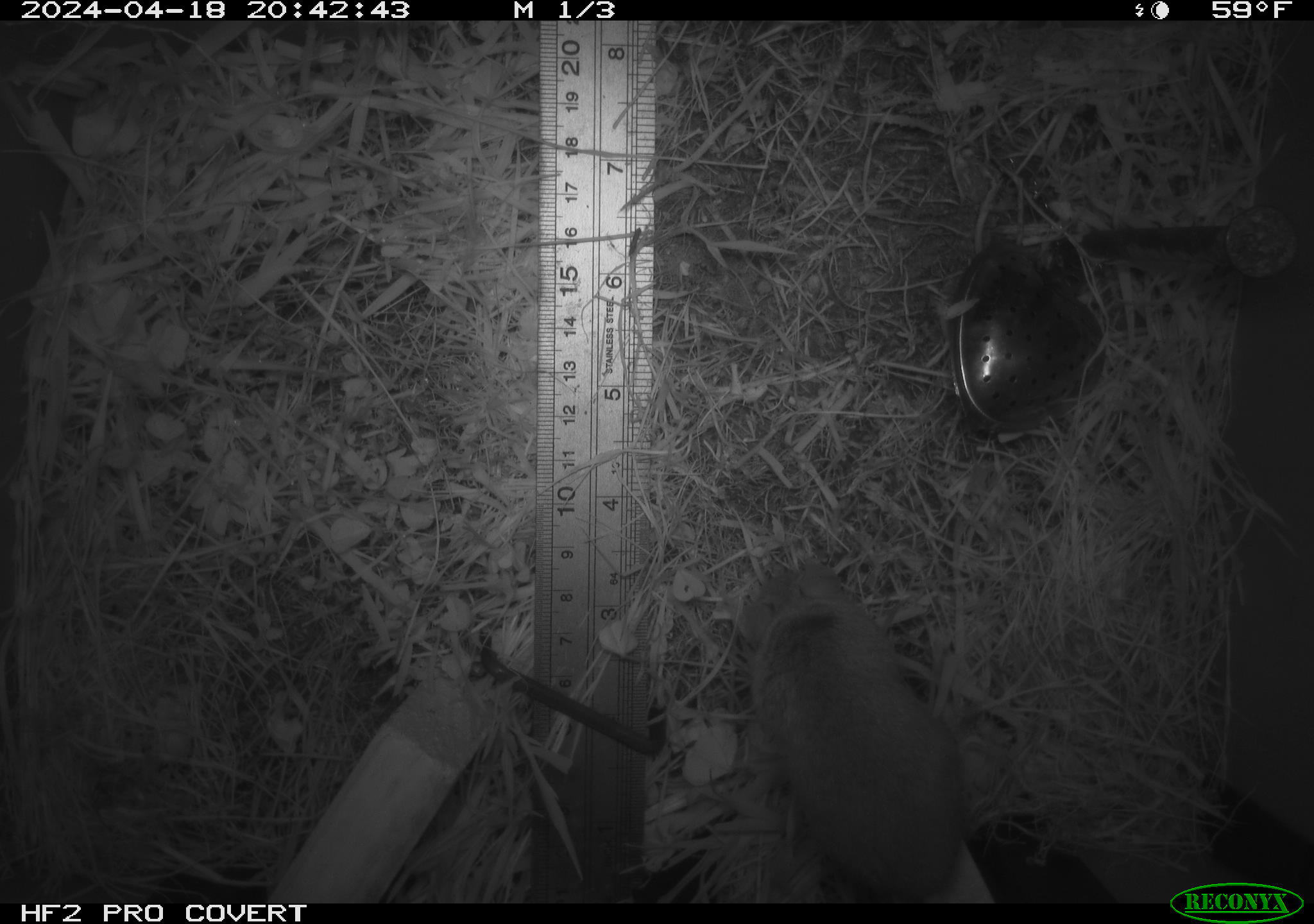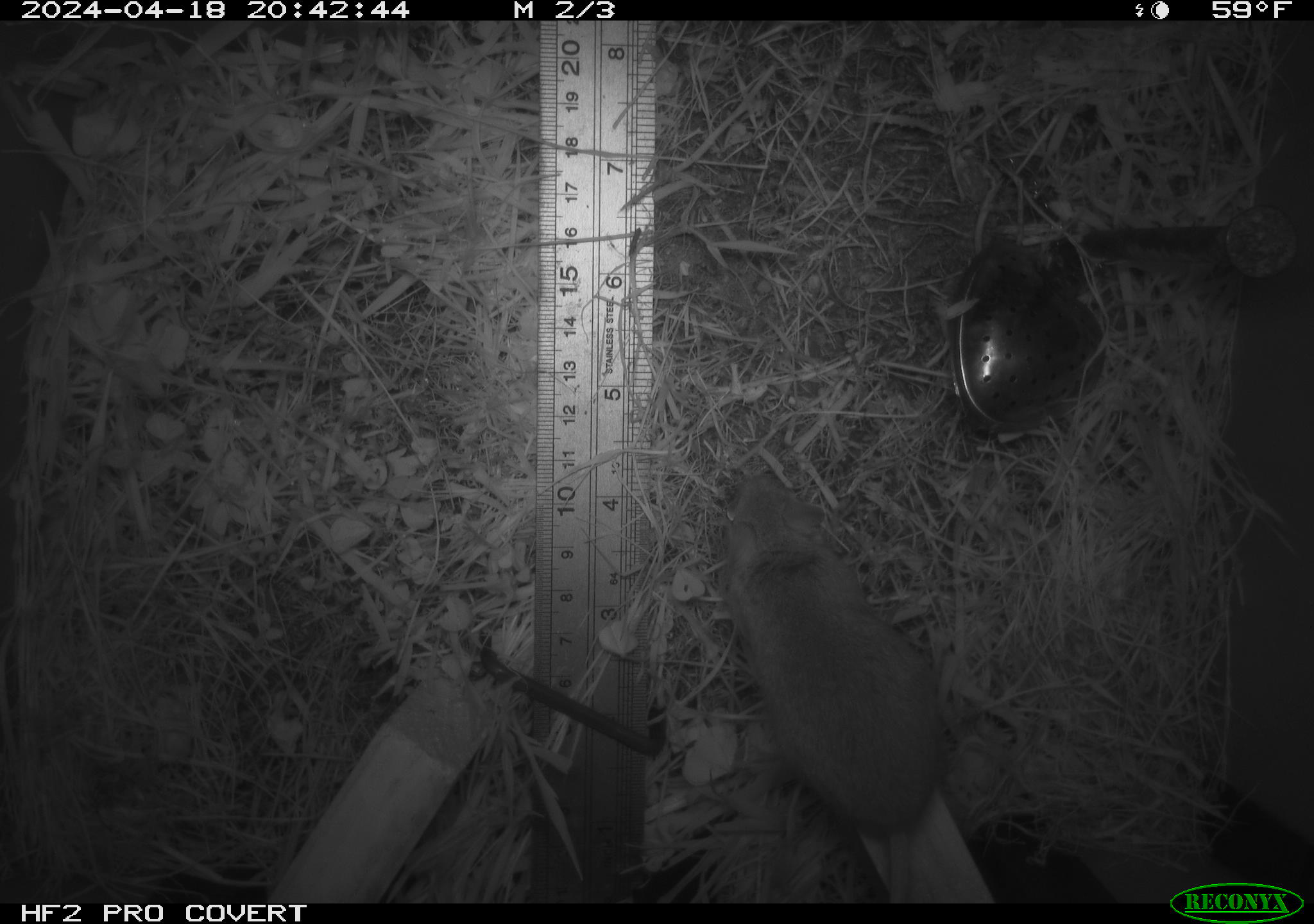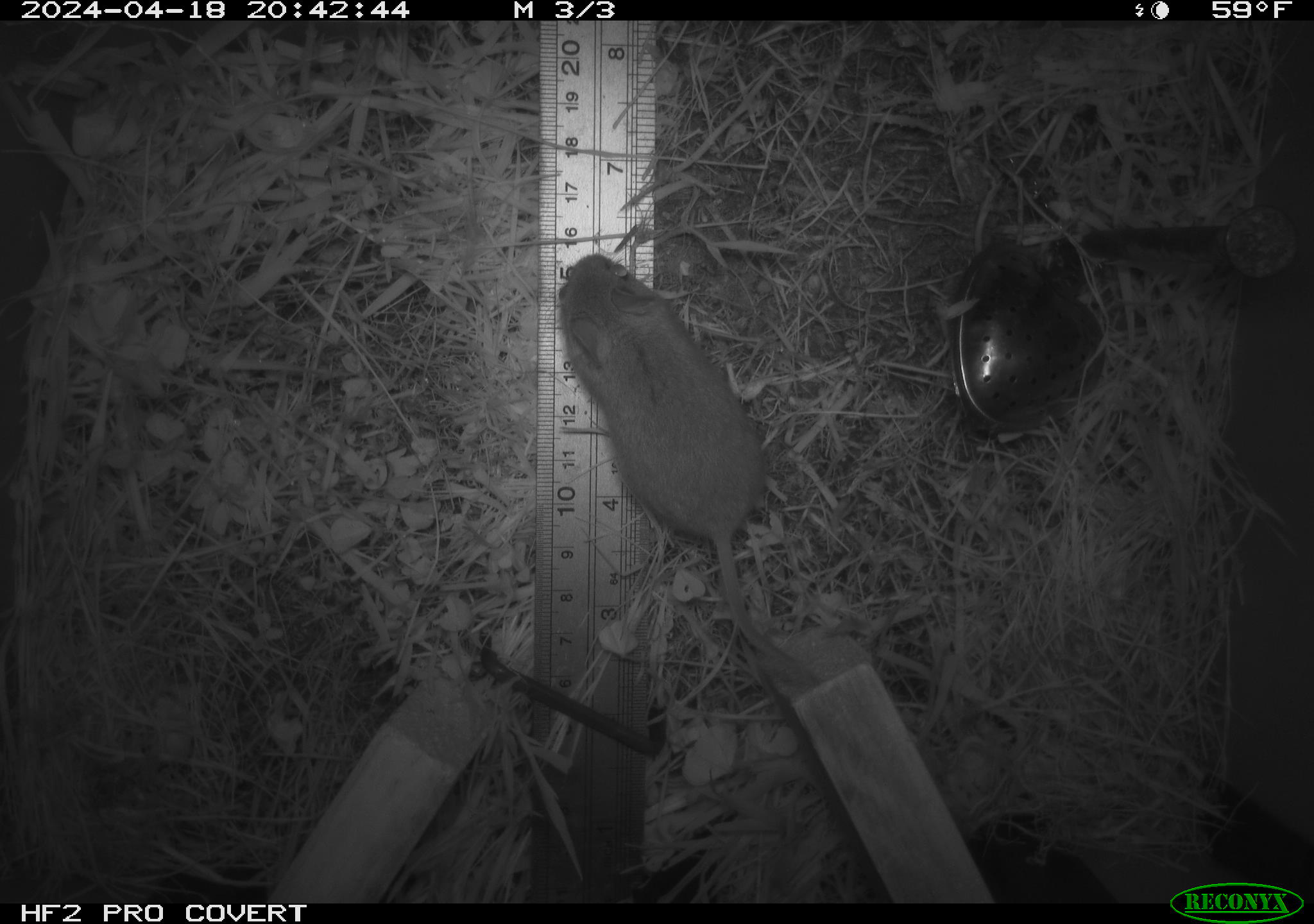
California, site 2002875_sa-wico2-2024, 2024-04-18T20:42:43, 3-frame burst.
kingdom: Animalia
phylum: Chordata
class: Mammalia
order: Rodentia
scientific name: Rodentia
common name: mouse species